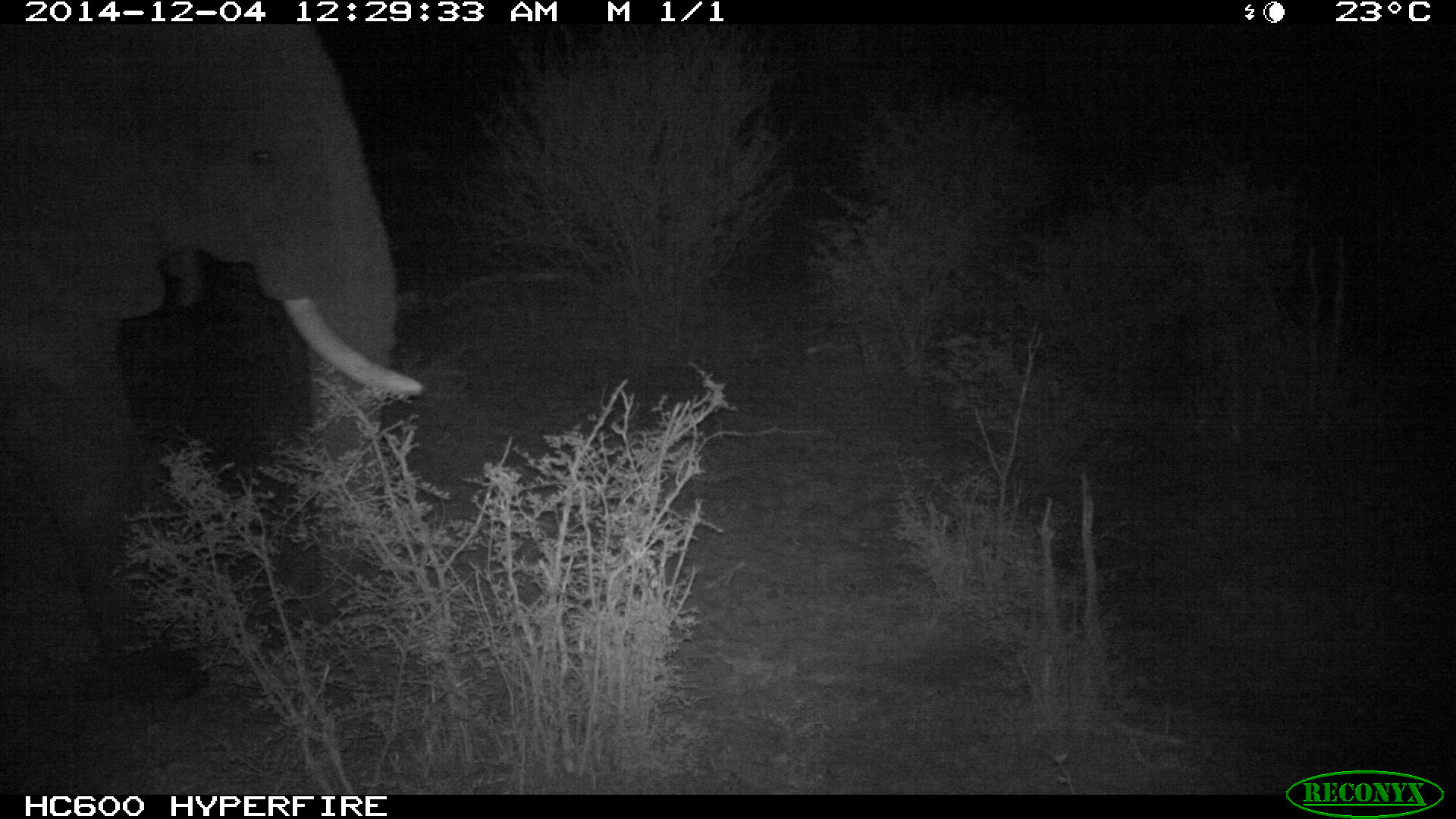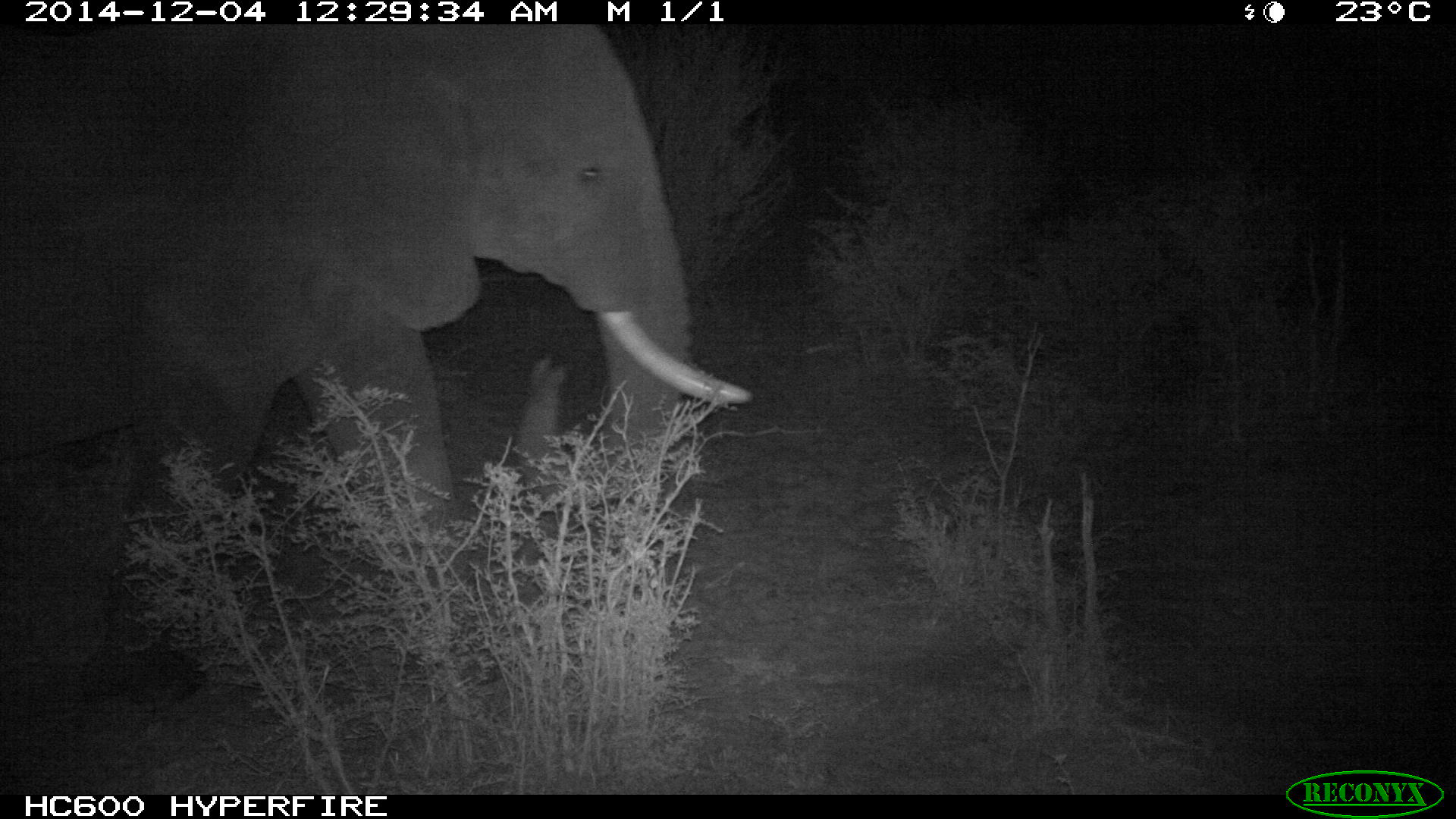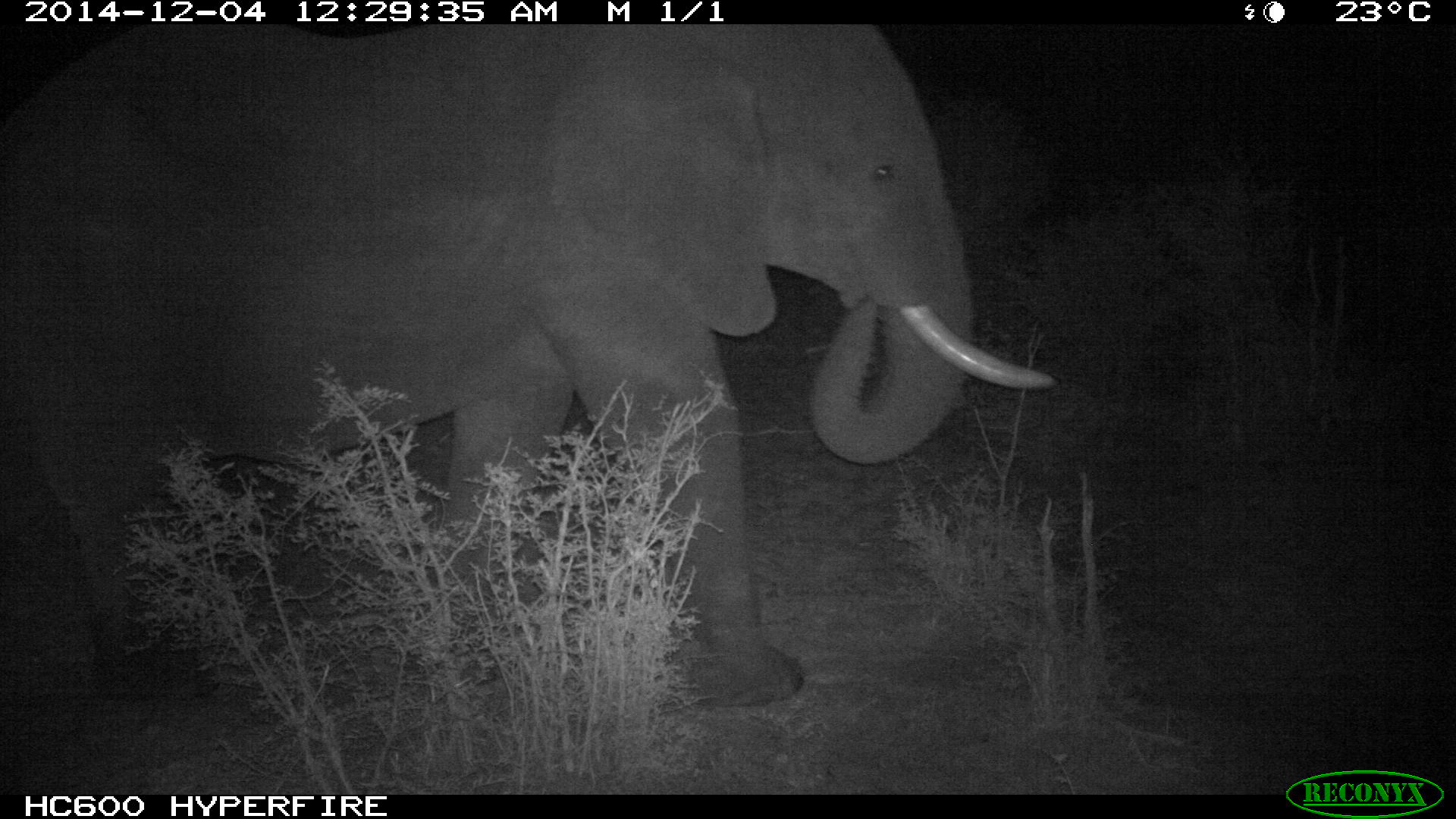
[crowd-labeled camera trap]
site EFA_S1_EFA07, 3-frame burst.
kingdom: Animalia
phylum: Chordata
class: Mammalia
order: Proboscidea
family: Elephantidae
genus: Loxodonta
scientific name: Loxodonta africana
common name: african bush elephant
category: elephant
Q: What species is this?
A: Elephant (african bush elephant) (Loxodonta africana).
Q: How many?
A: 1.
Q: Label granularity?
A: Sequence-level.